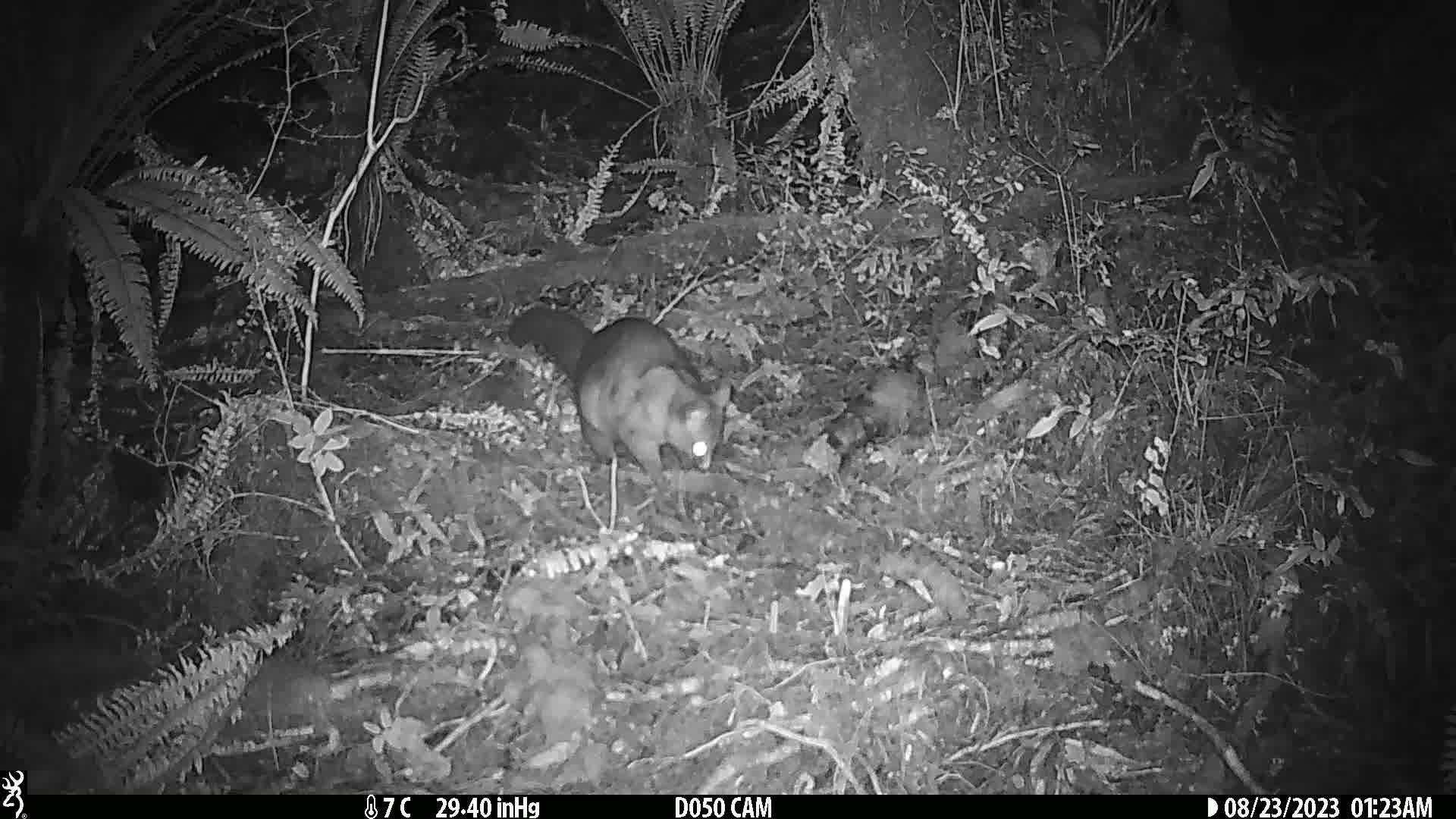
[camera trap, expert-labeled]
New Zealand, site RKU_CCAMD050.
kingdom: Animalia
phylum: Chordata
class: Mammalia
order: Diprotodontia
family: Phalangeridae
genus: Trichosurus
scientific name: Trichosurus vulpecula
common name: common brushtail possum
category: possum